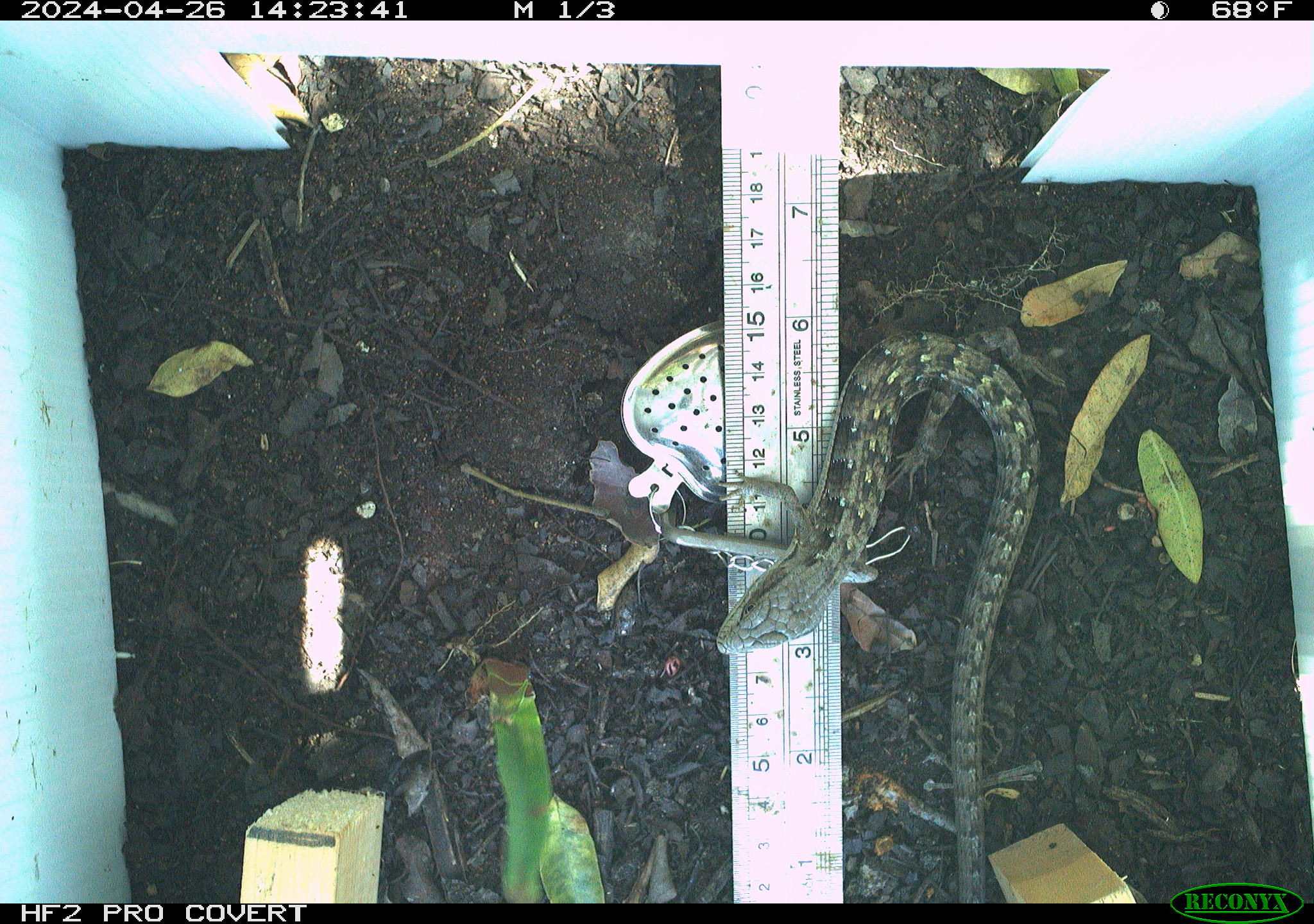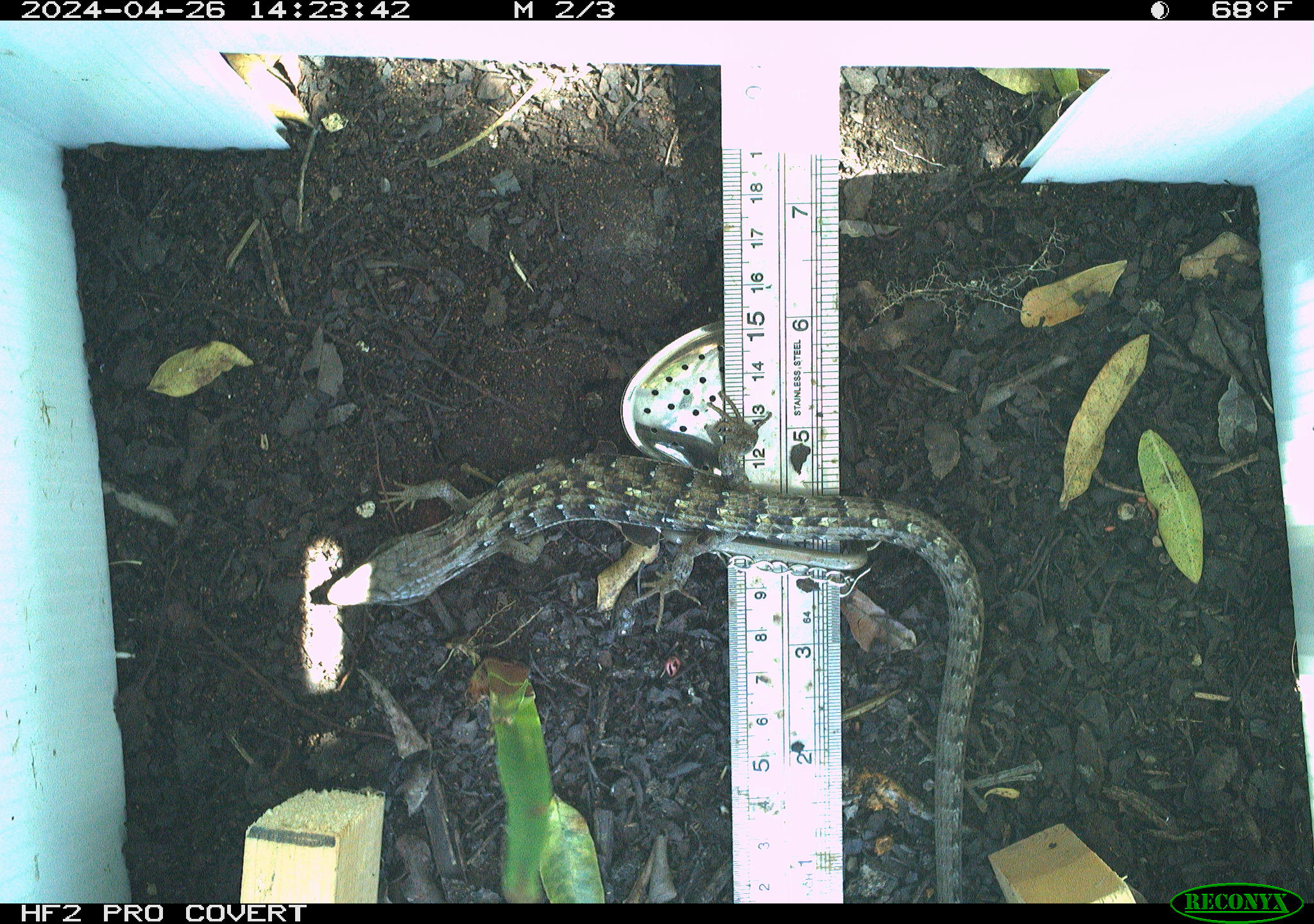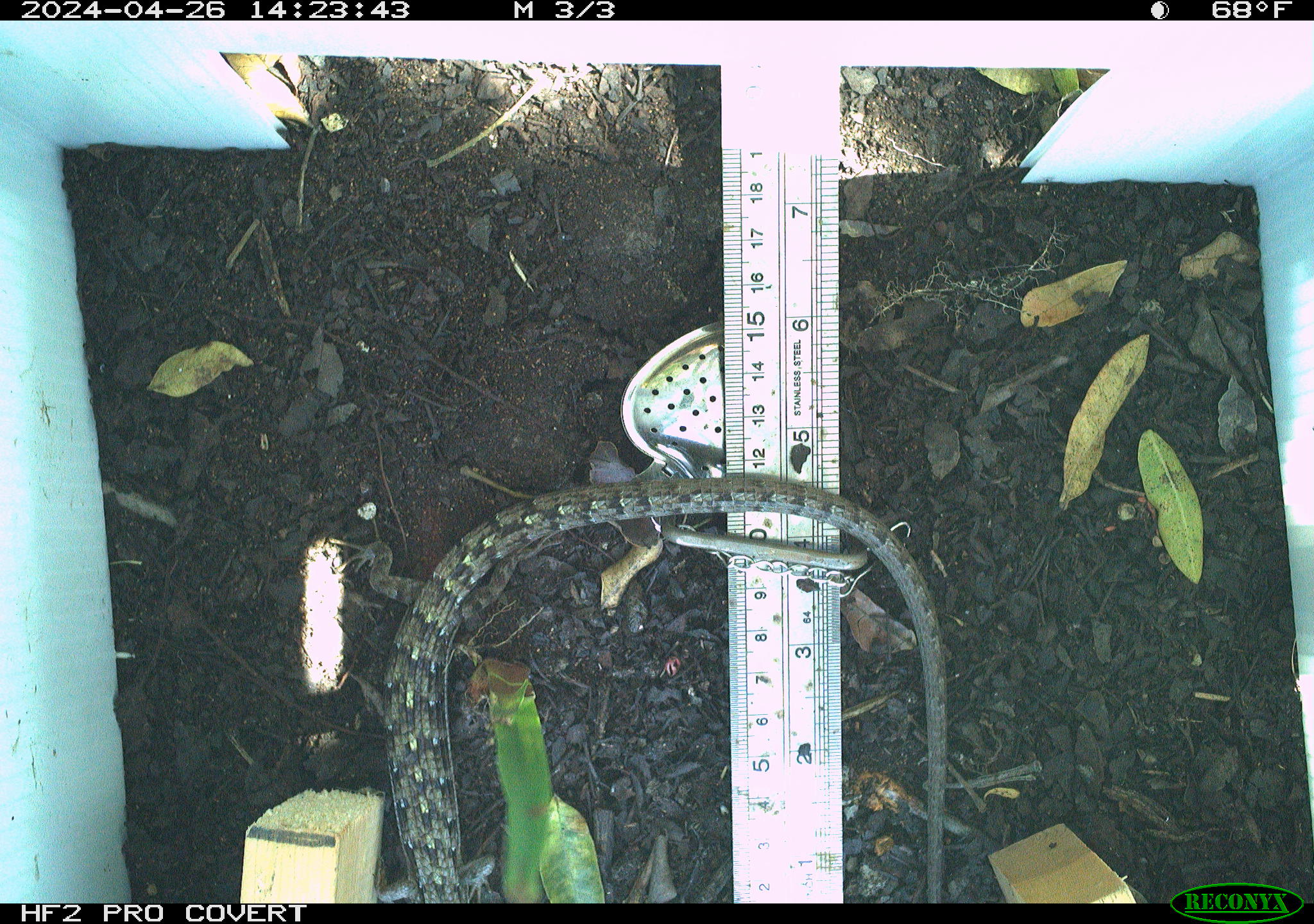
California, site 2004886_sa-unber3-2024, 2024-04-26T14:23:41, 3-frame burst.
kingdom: Animalia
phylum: Chordata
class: Reptilia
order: Squamata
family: Anguidae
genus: Elgaria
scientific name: Elgaria multicarinata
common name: southern alligator lizard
Southern alligator lizard (Elgaria multicarinata).